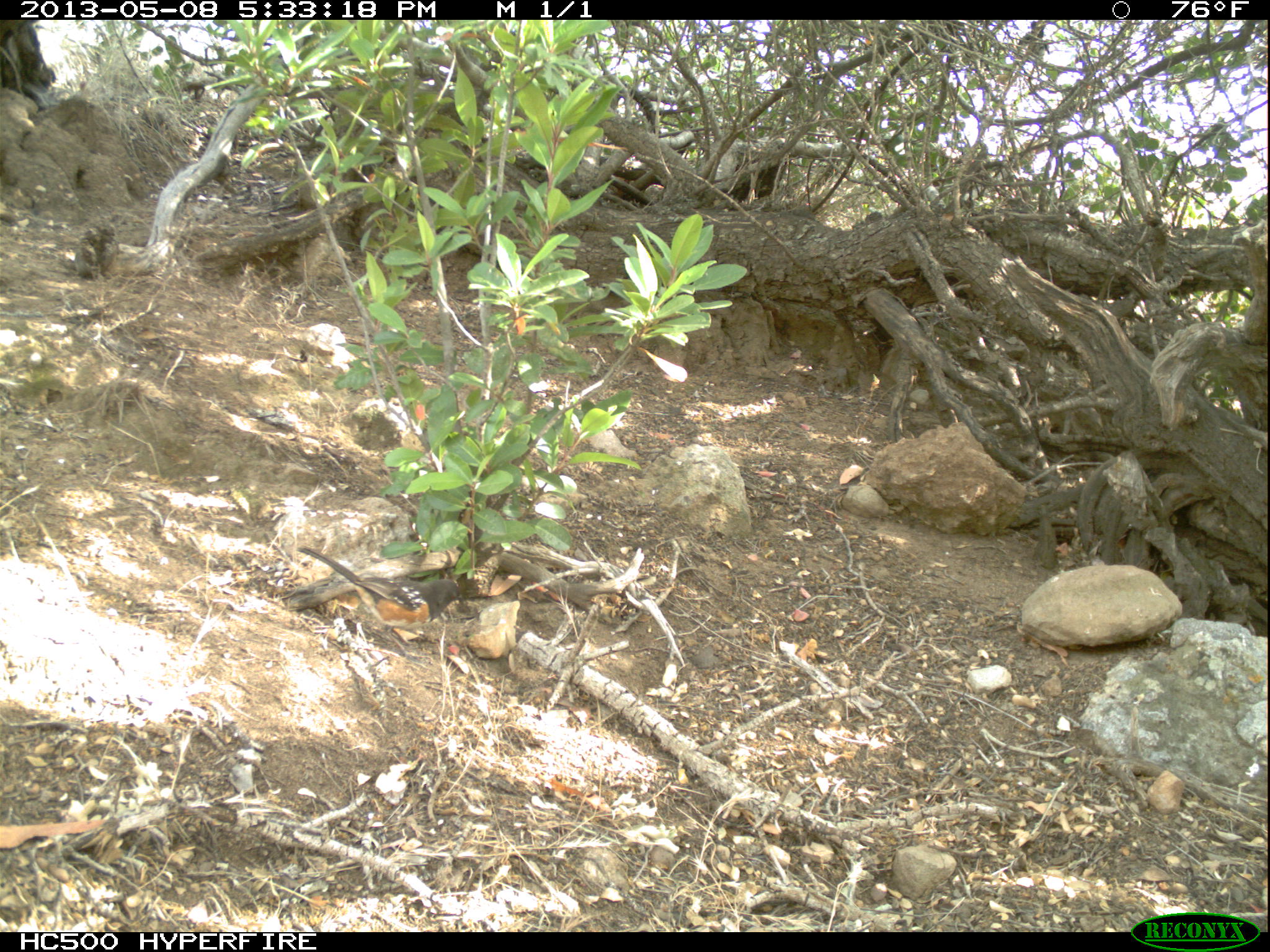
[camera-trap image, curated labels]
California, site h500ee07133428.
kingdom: Animalia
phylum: Chordata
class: Aves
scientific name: Aves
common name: bird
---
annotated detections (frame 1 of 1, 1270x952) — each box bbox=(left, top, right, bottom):
bird: bbox=(297, 544, 462, 661)